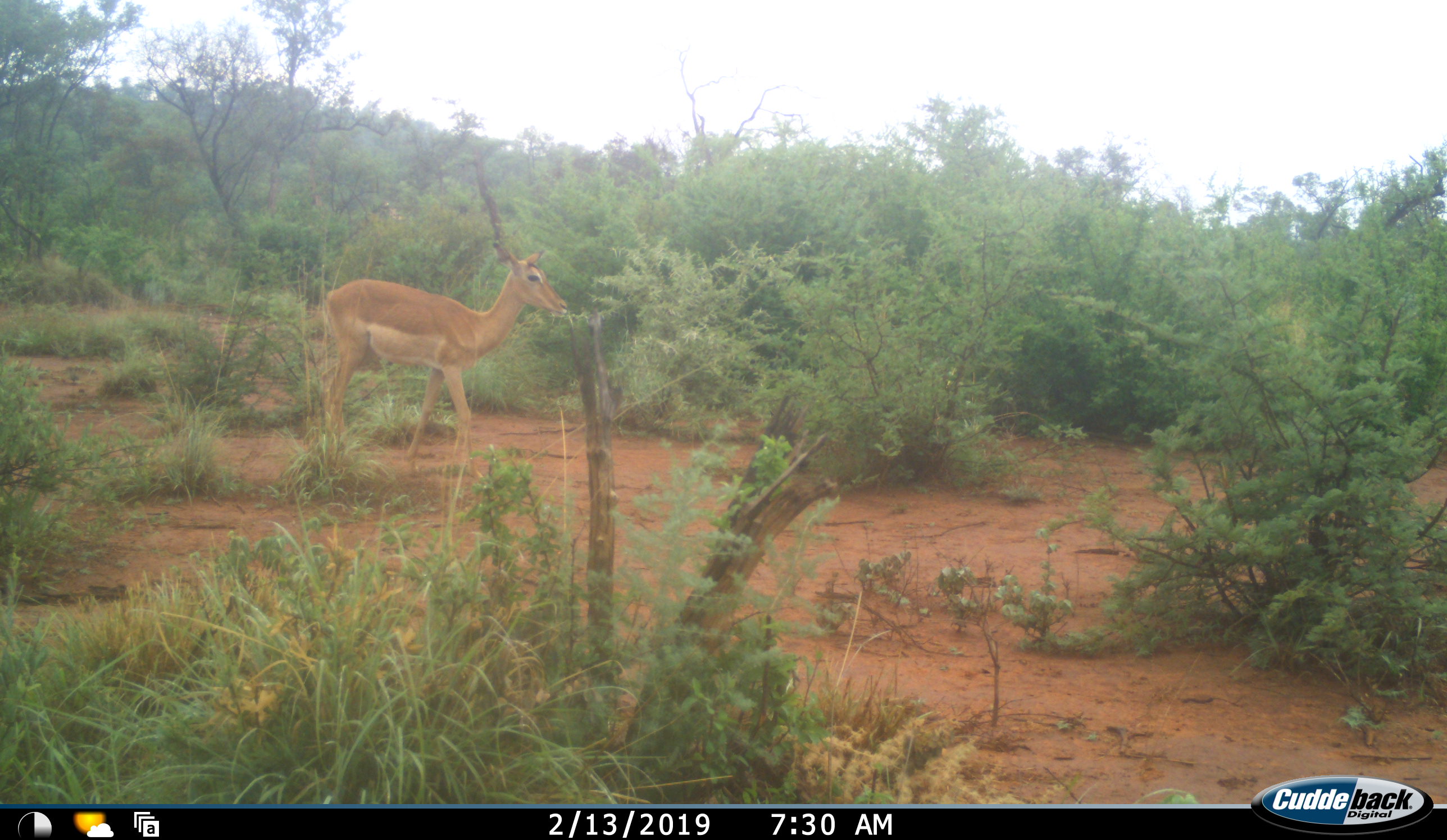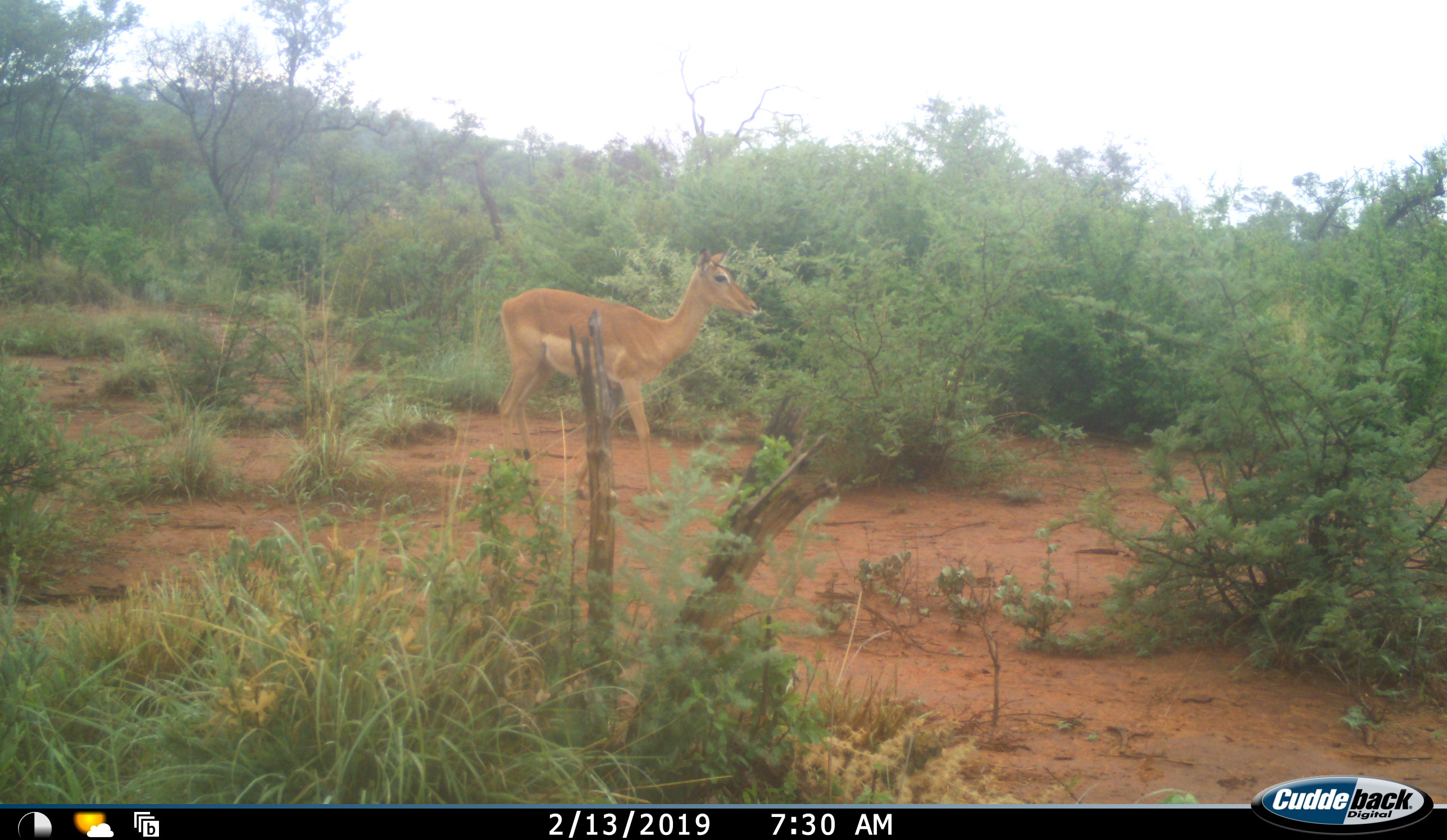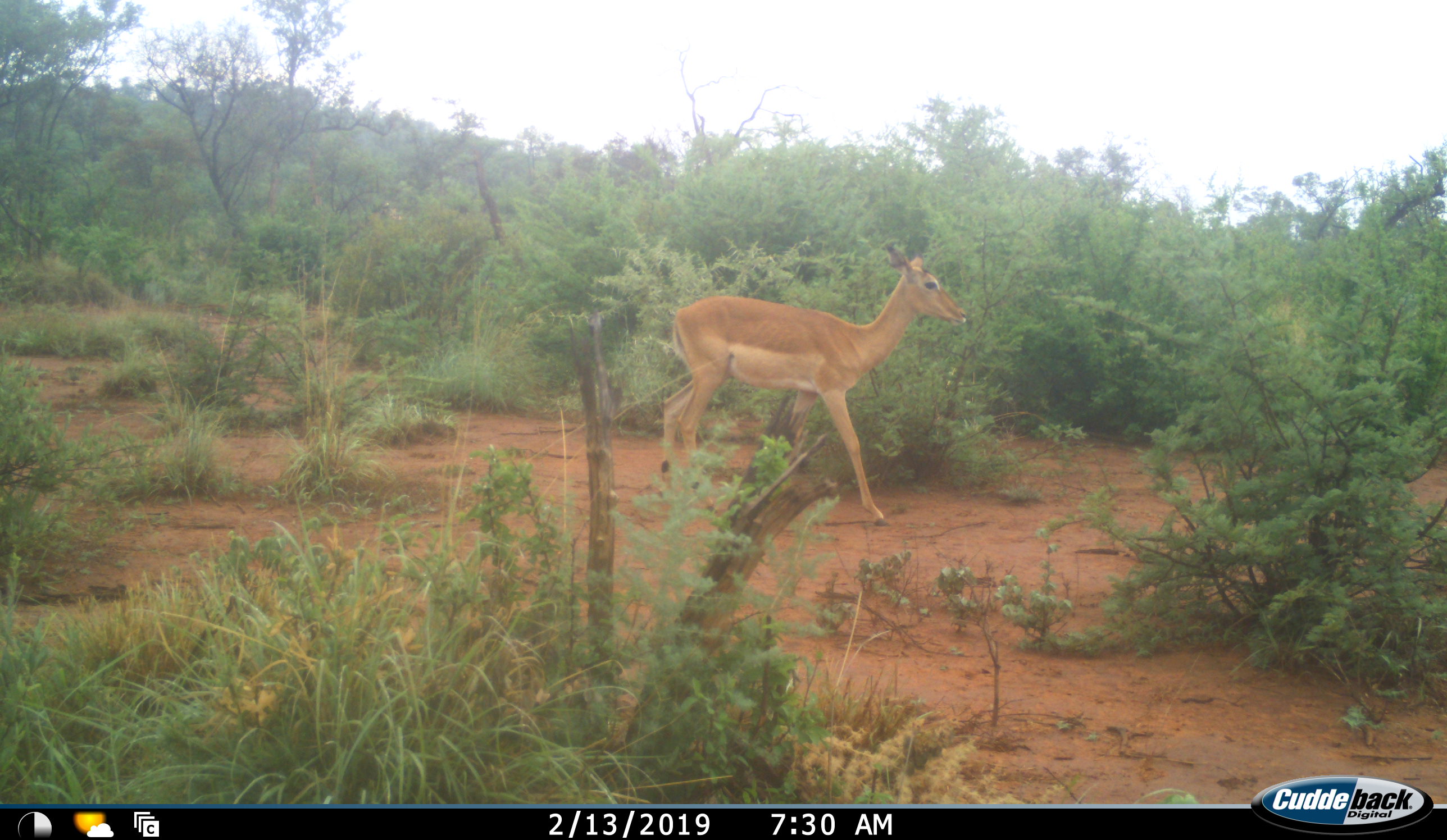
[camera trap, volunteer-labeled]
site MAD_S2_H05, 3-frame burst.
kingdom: Animalia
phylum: Chordata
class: Mammalia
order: Artiodactyla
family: Bovidae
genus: Aepyceros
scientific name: Aepyceros melampus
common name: impala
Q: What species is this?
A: Impala (Aepyceros melampus).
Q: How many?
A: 1.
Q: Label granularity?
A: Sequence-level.